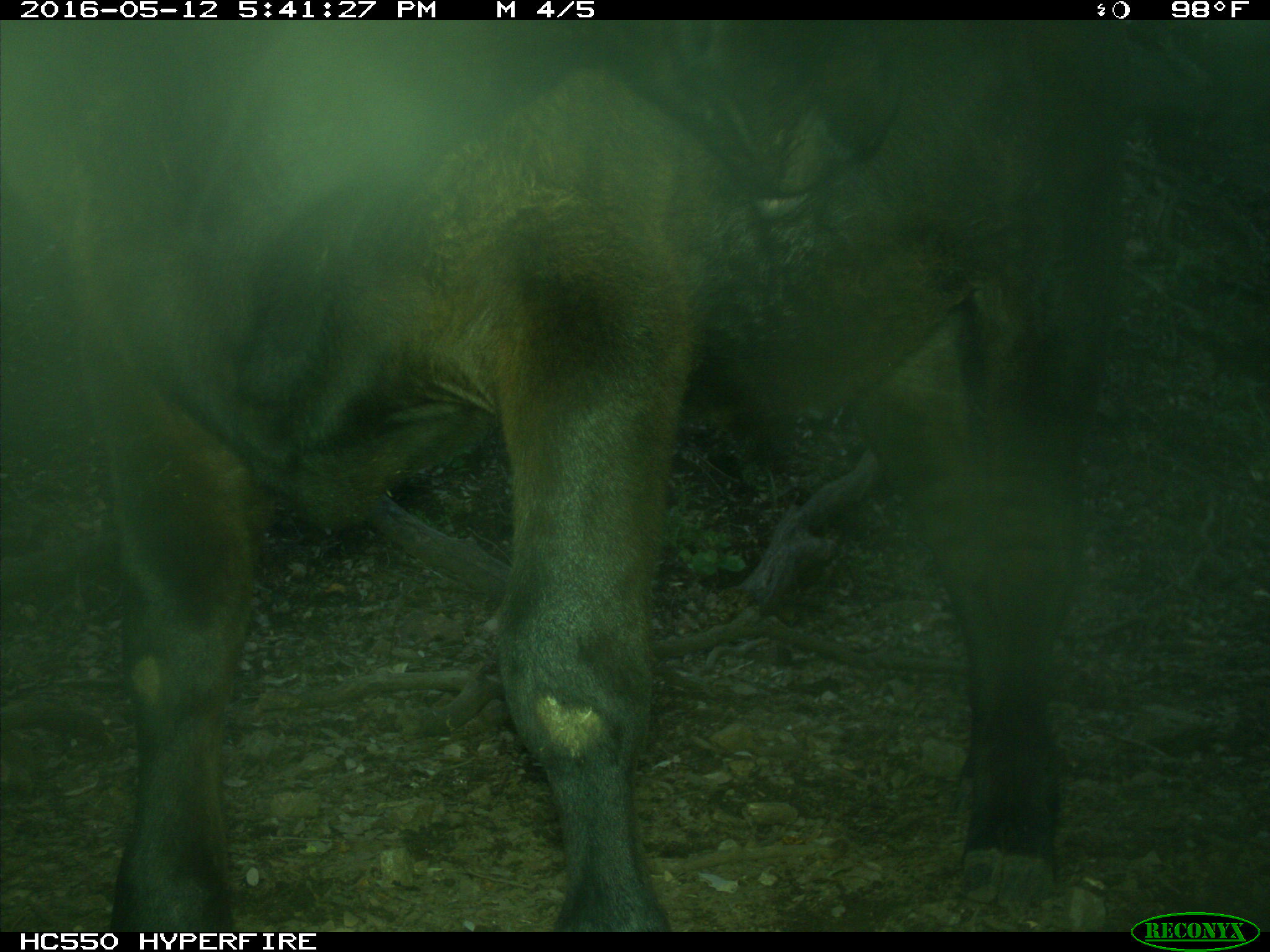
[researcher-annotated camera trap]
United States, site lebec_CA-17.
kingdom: Animalia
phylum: Chordata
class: Mammalia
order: Artiodactyla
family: Bovidae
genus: Bos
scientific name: Bos taurus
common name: domestic cow